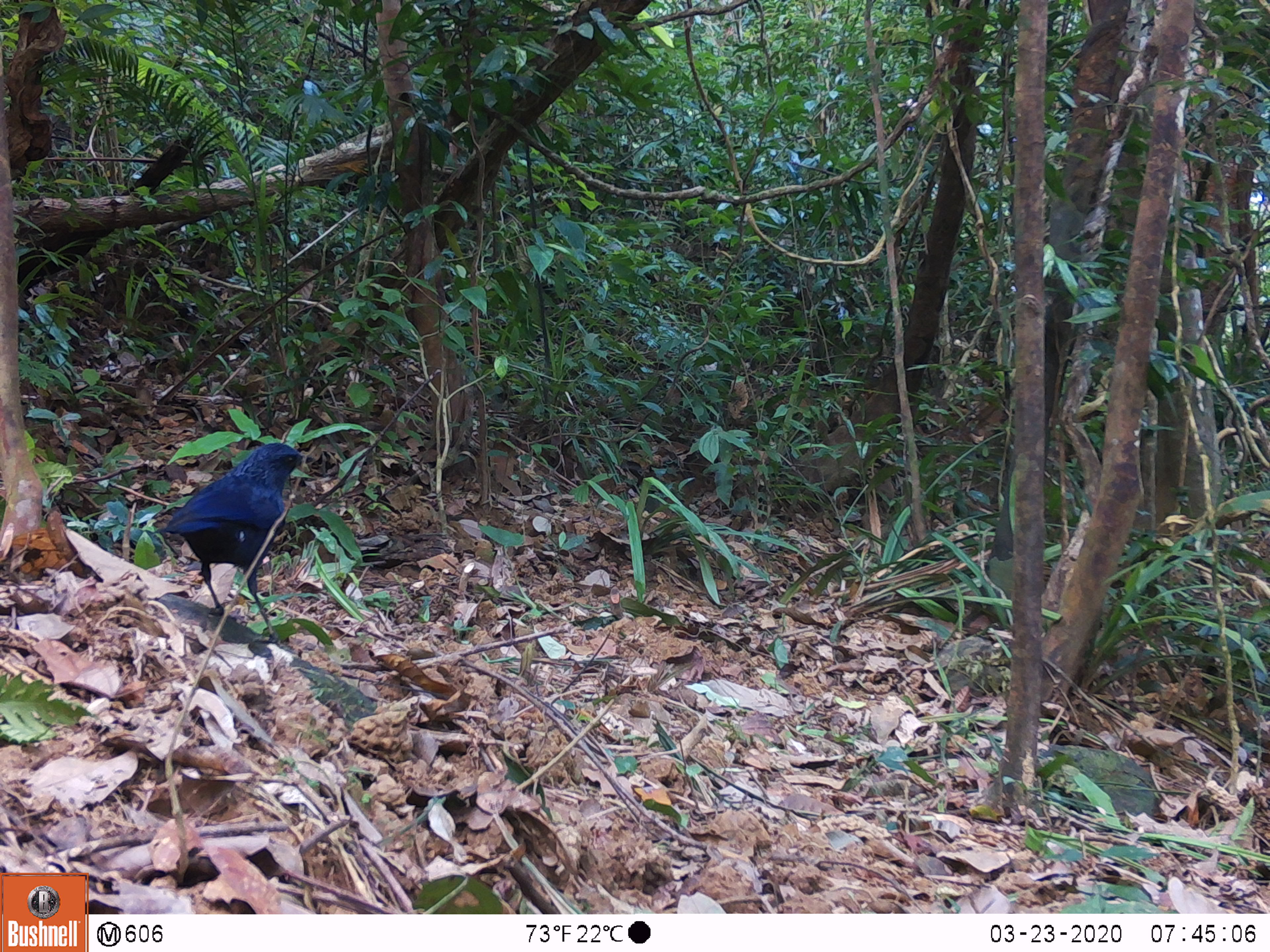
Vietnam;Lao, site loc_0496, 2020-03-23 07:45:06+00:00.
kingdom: Animalia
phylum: Chordata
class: Aves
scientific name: Aves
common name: bird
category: unidentified bird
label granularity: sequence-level